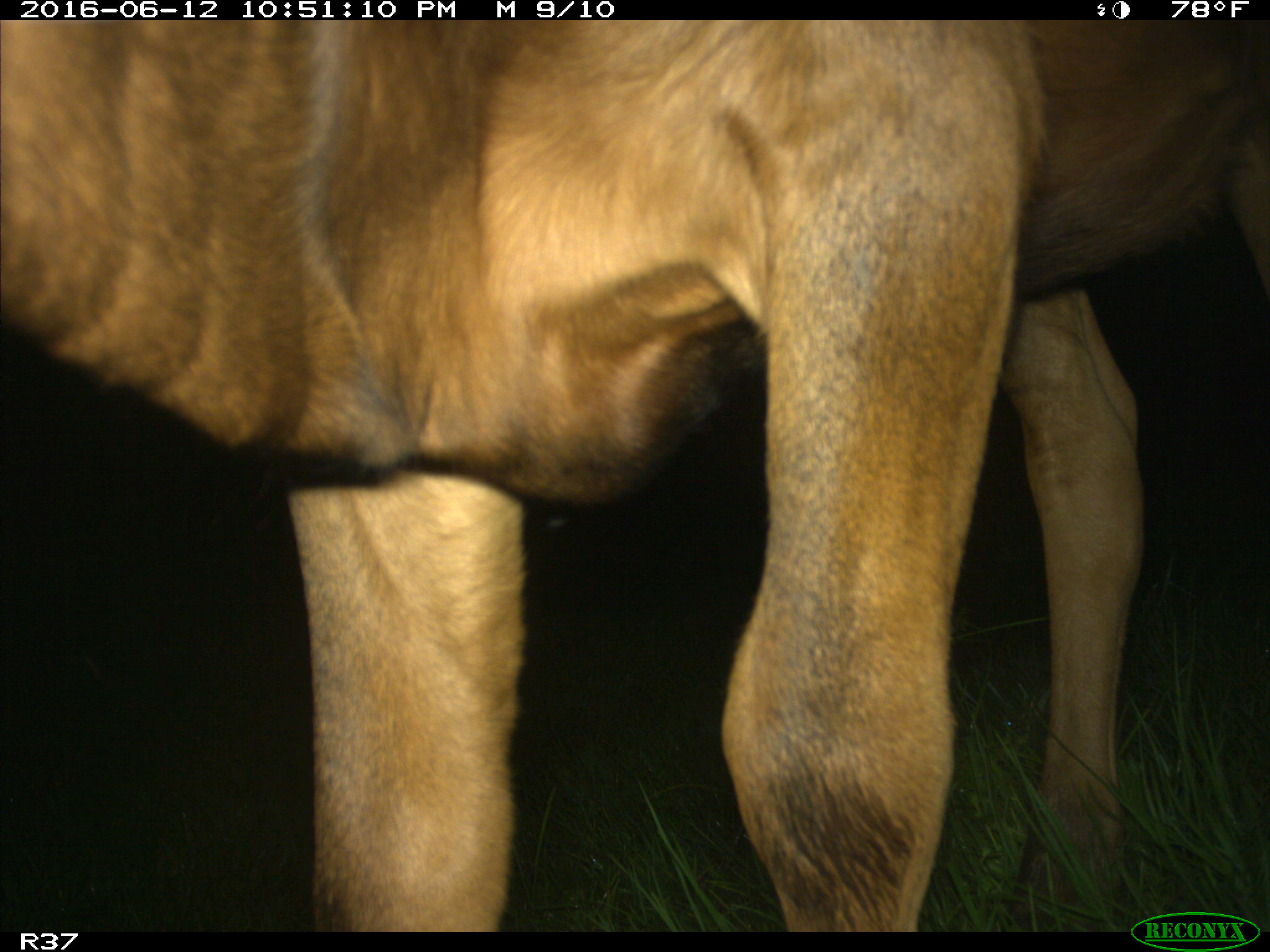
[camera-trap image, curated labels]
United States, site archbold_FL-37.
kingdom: Animalia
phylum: Chordata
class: Mammalia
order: Artiodactyla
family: Bovidae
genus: Bos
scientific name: Bos taurus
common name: domestic cow